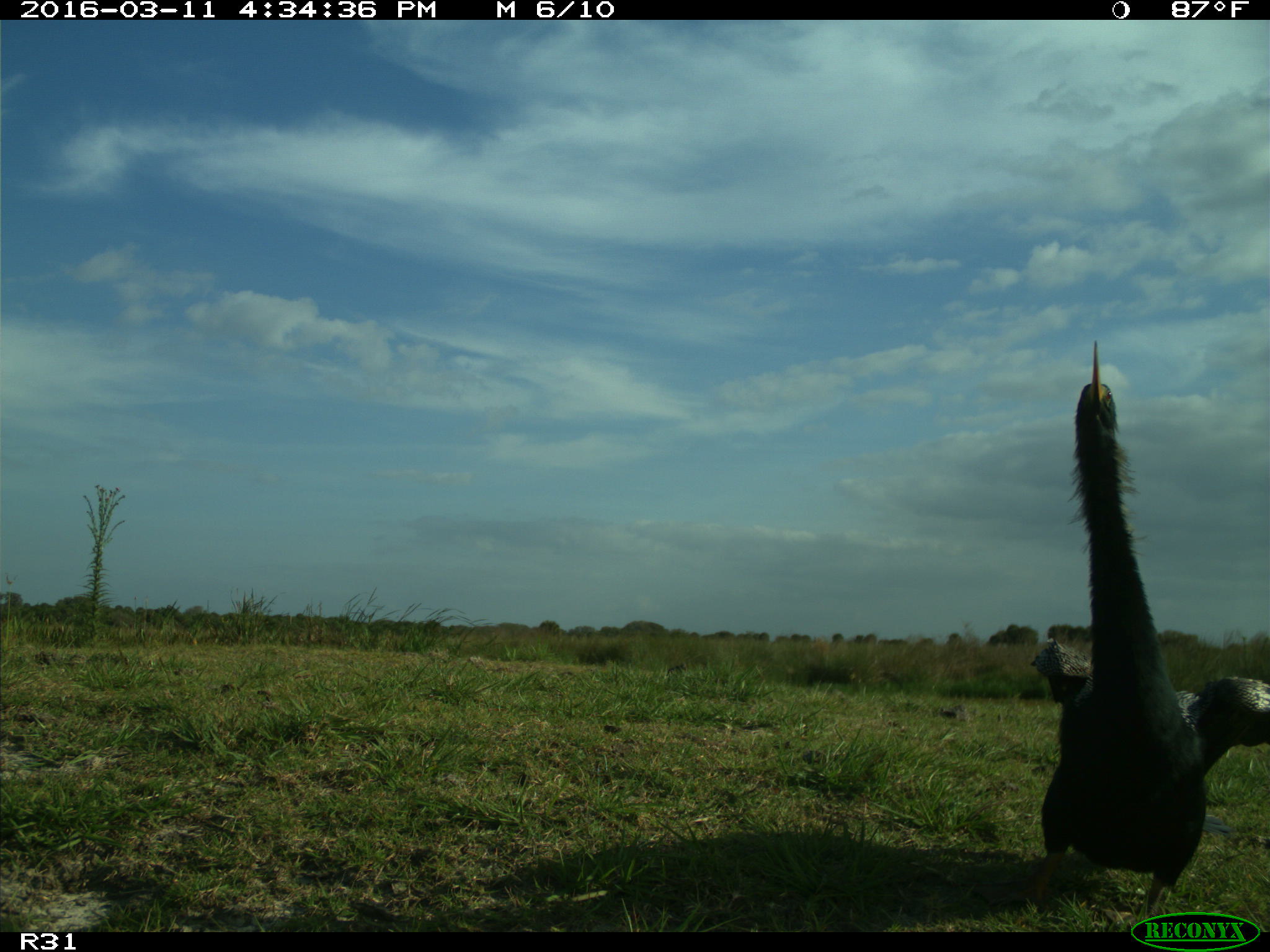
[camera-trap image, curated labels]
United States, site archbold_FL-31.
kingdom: Animalia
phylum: Chordata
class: Aves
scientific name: Aves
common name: birds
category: unidentified bird